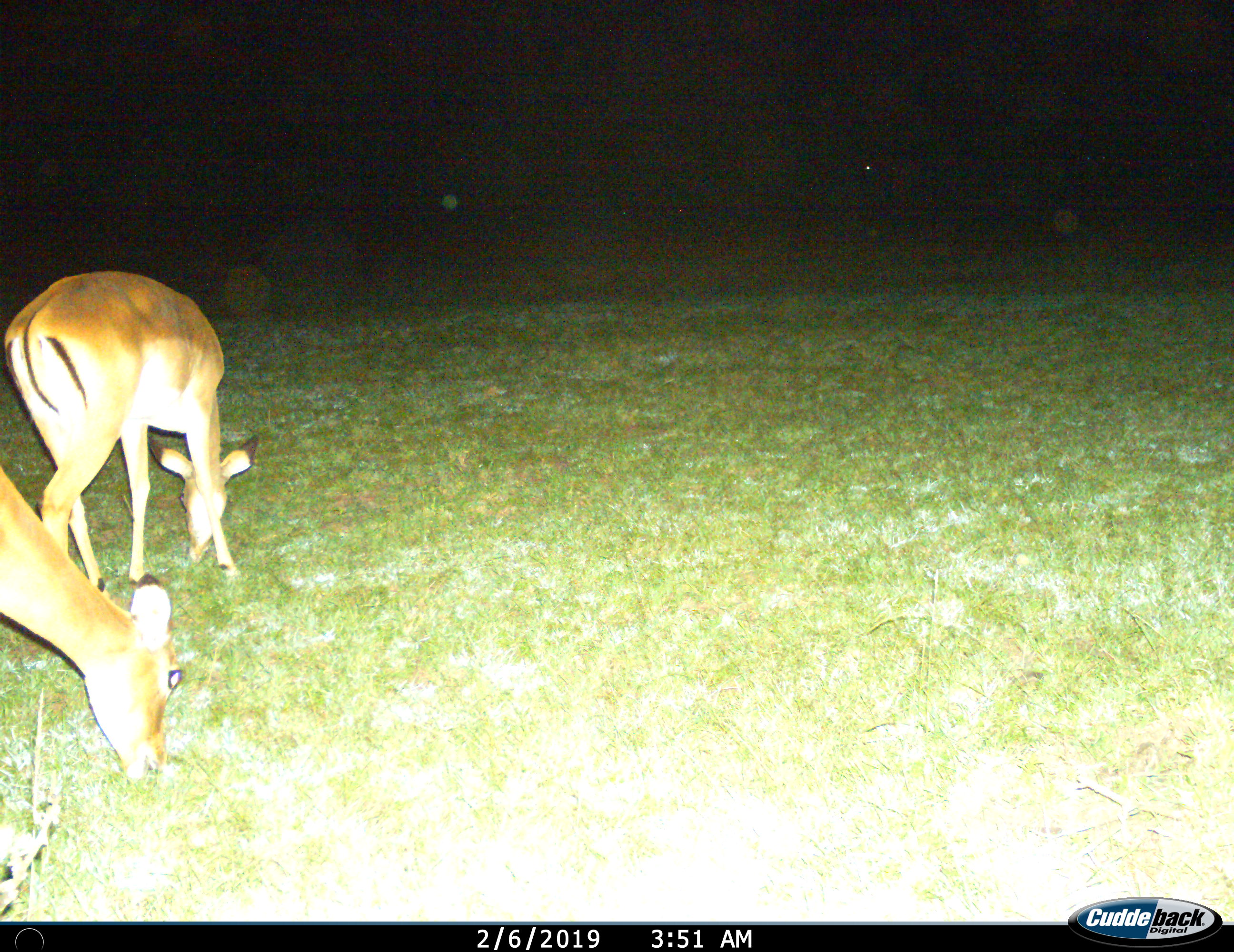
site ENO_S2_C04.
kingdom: Animalia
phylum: Chordata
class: Mammalia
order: Artiodactyla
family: Bovidae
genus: Aepyceros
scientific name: Aepyceros melampus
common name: impala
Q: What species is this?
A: Impala (Aepyceros melampus).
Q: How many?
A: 2.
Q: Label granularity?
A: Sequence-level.